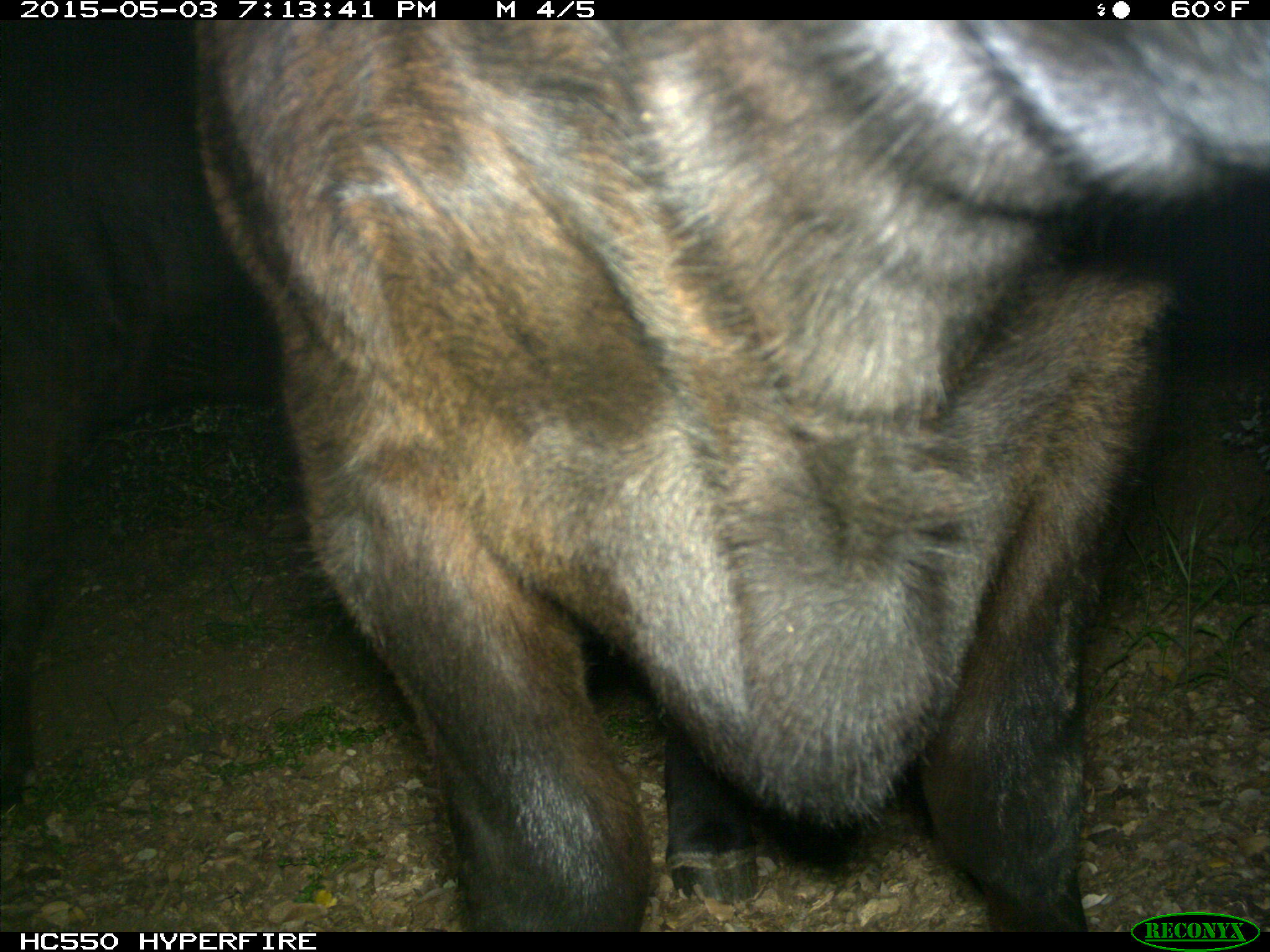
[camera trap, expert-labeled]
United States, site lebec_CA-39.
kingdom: Animalia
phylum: Chordata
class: Mammalia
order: Artiodactyla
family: Bovidae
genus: Bos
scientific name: Bos taurus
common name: domestic cow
Bos taurus (domestic cow).